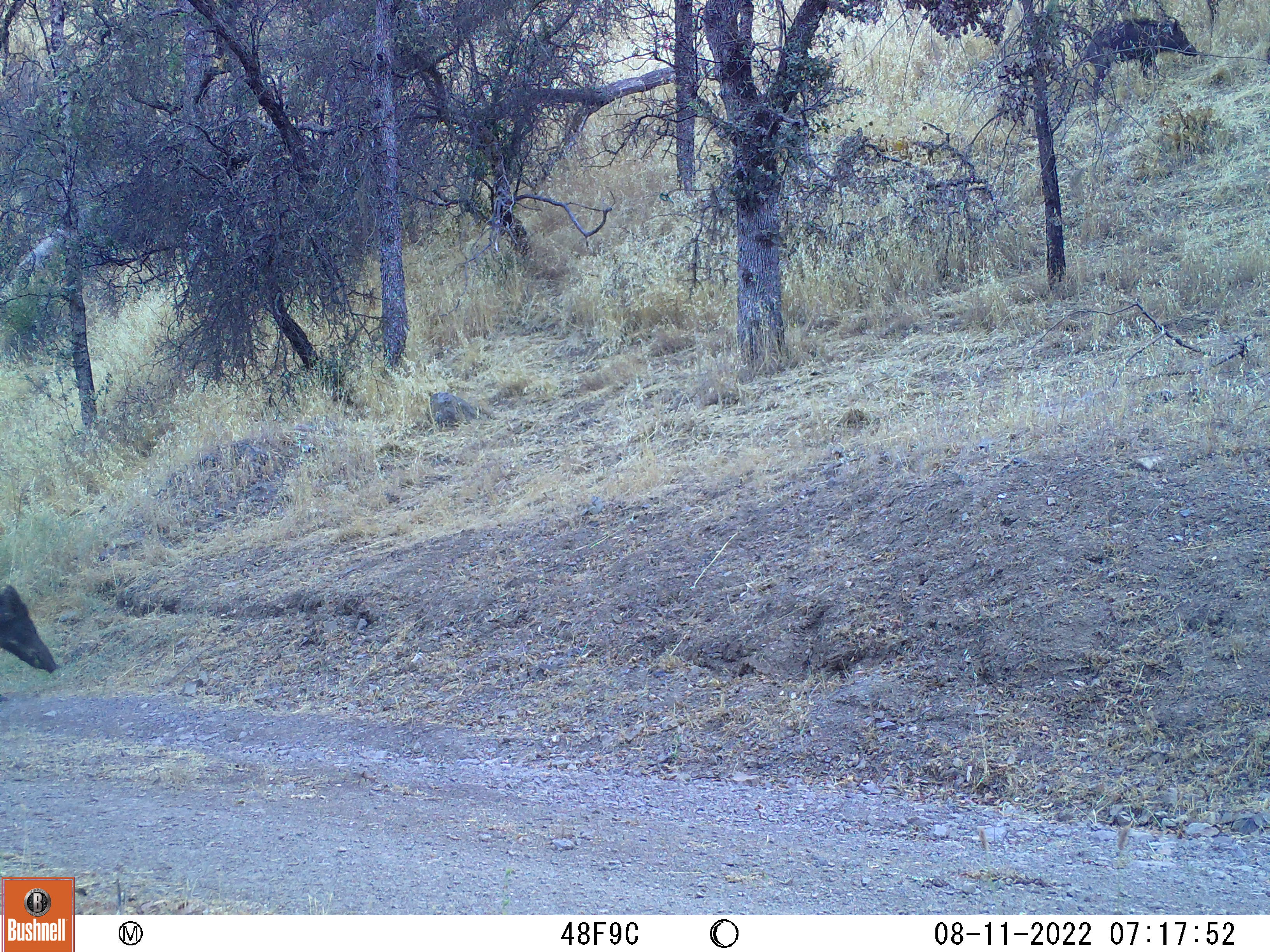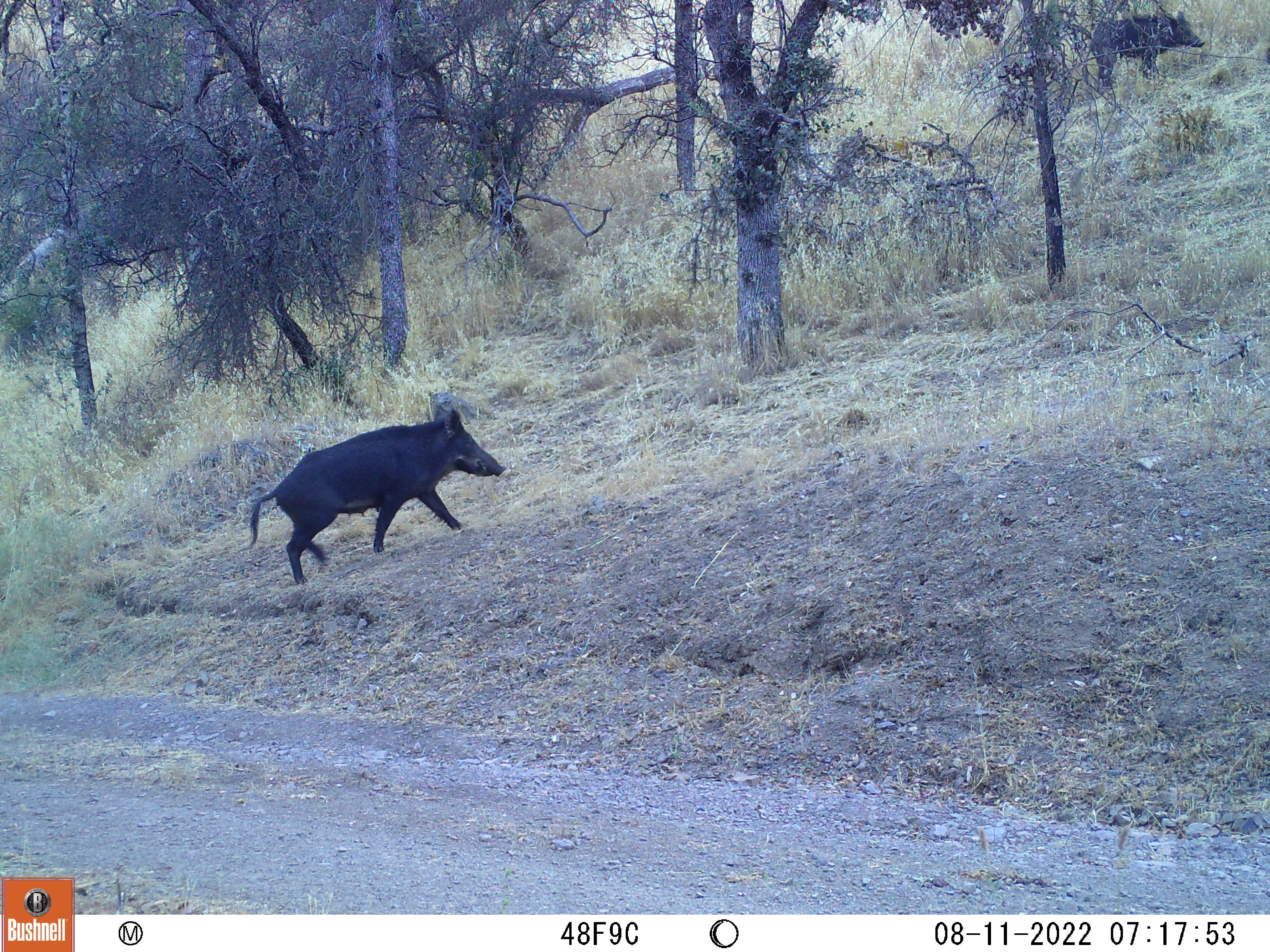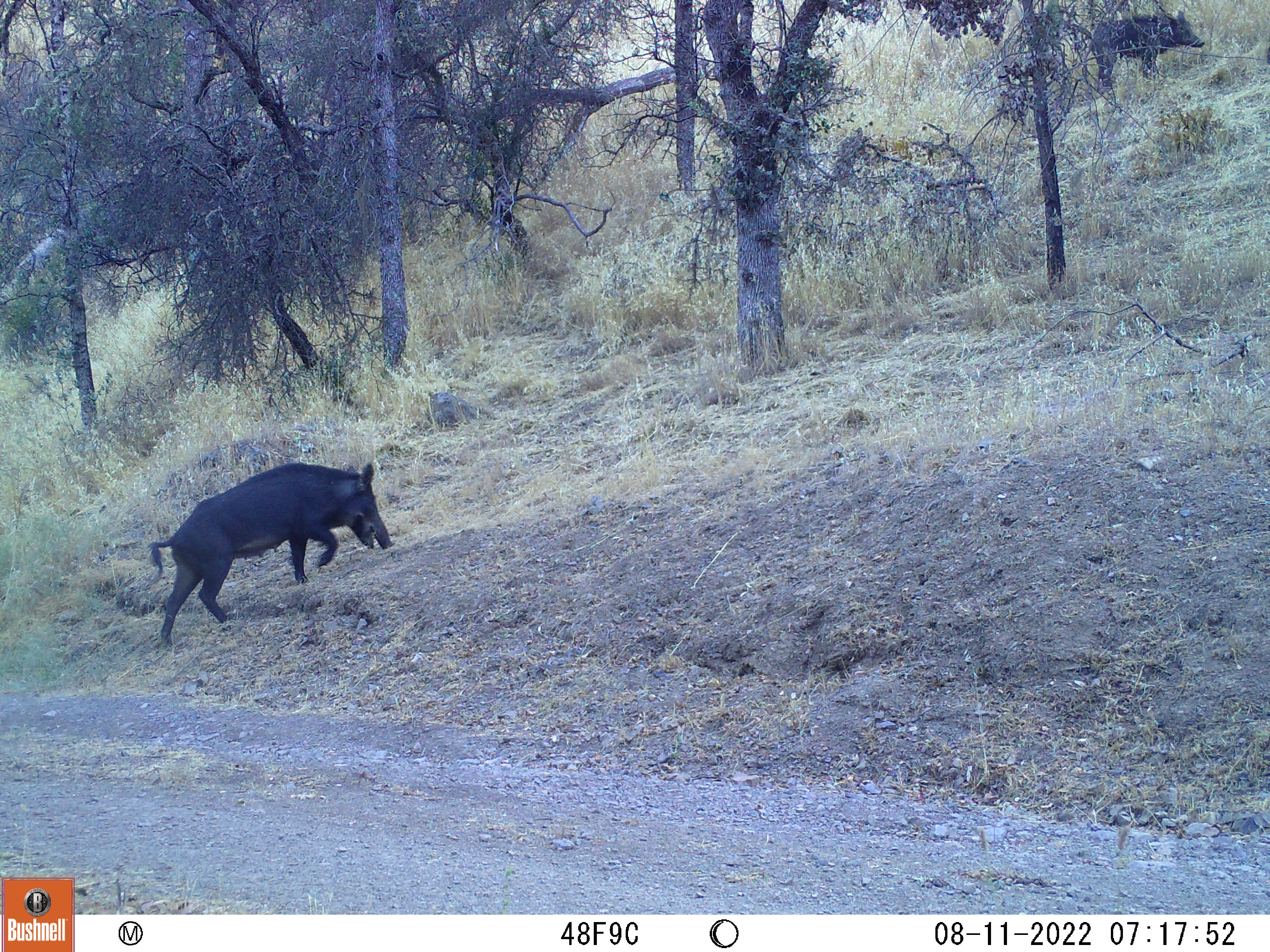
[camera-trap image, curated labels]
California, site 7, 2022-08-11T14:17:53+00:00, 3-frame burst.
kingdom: Animalia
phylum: Chordata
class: Mammalia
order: Artiodactyla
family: Suidae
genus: Sus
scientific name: Sus scrofa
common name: wild boar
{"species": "wild boar (Sus scrofa)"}